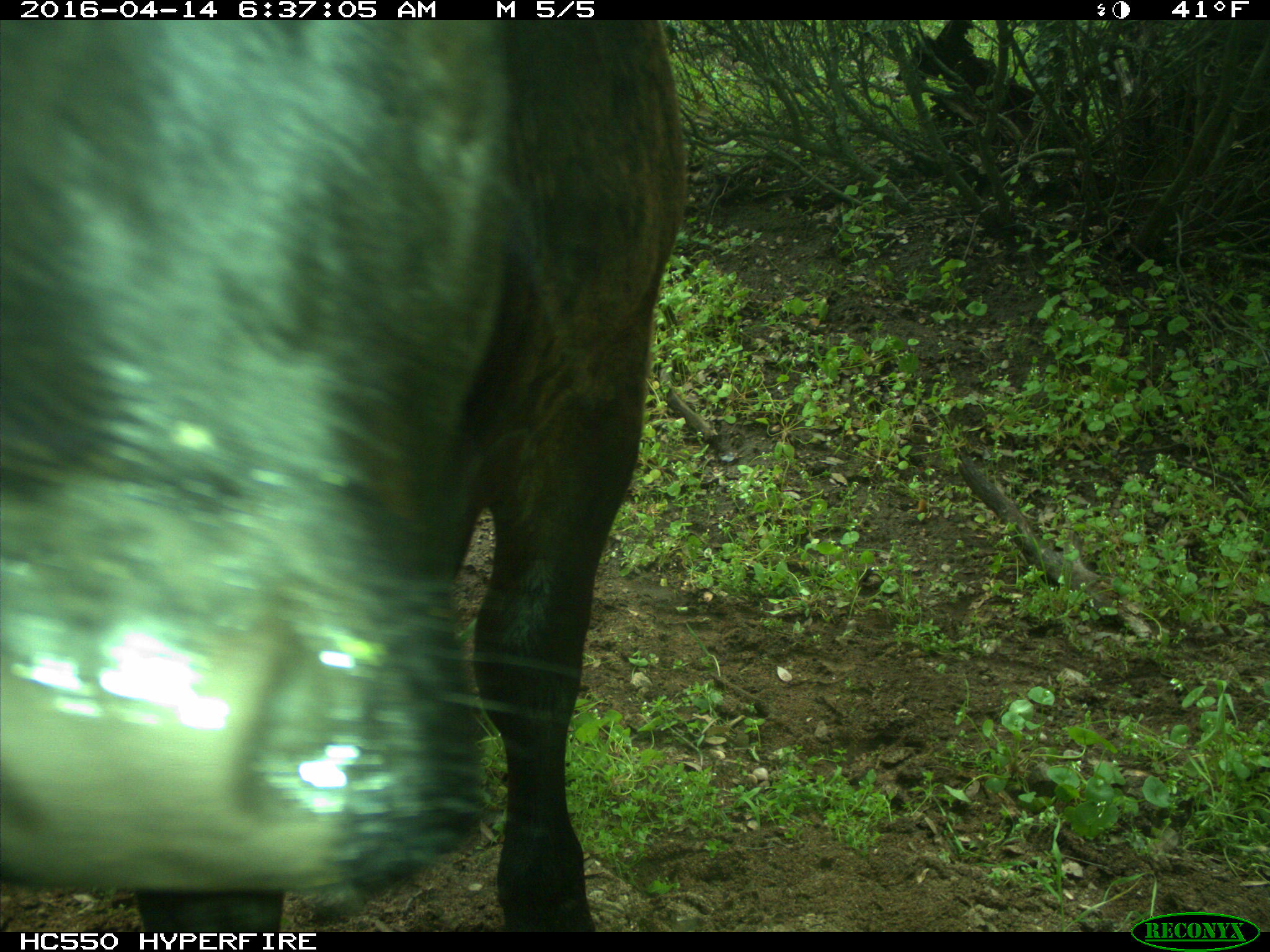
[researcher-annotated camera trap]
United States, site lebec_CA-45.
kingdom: Animalia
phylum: Chordata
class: Mammalia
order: Artiodactyla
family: Bovidae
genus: Bos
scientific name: Bos taurus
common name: domestic cow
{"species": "Bos taurus (domestic cow)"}